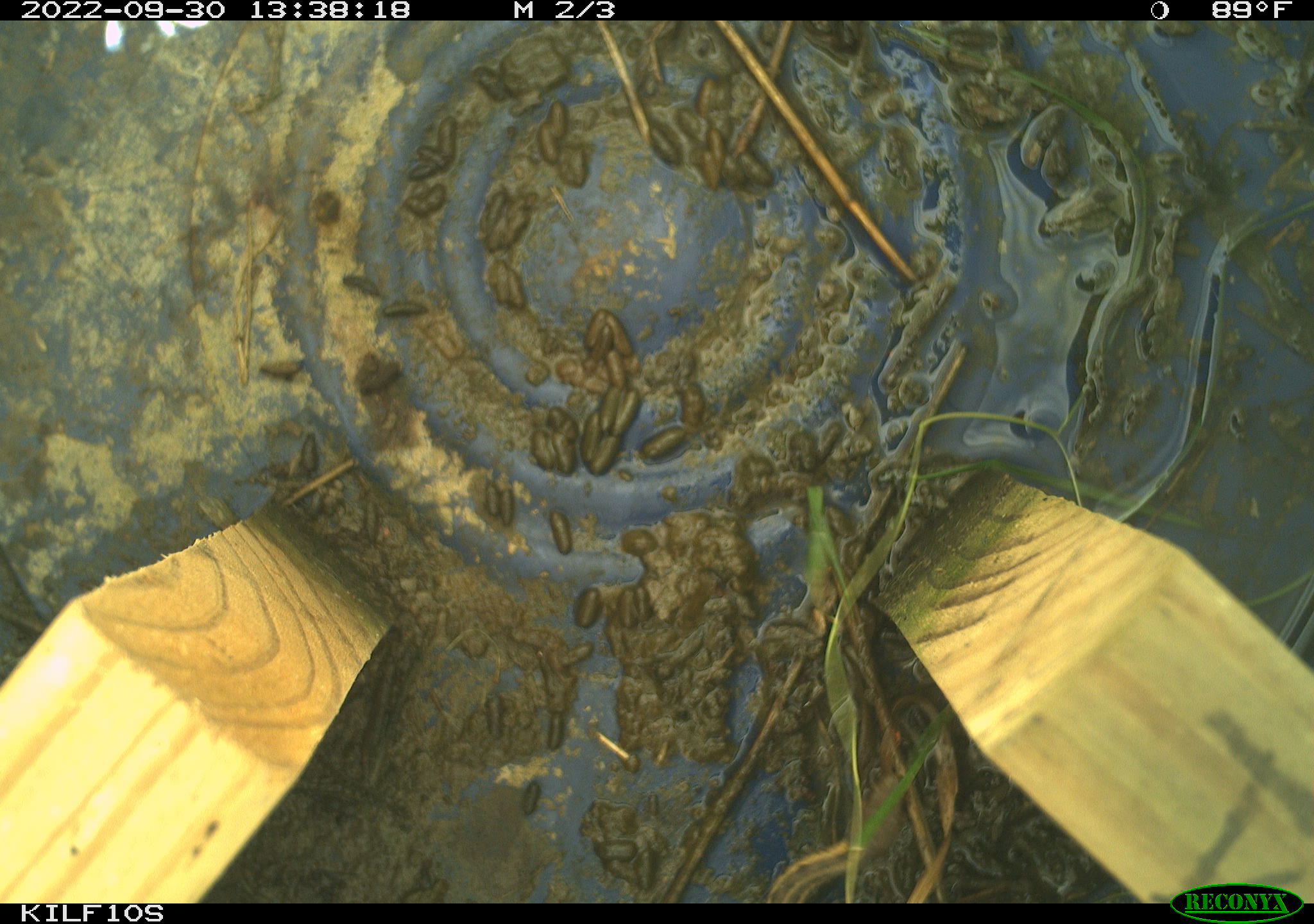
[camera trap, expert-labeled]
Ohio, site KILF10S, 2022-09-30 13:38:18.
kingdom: Animalia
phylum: Chordata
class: Reptilia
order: Squamata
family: Colubridae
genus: Thamnophis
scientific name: Thamnophis sirtalis sirtalis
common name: eastern gartersnake